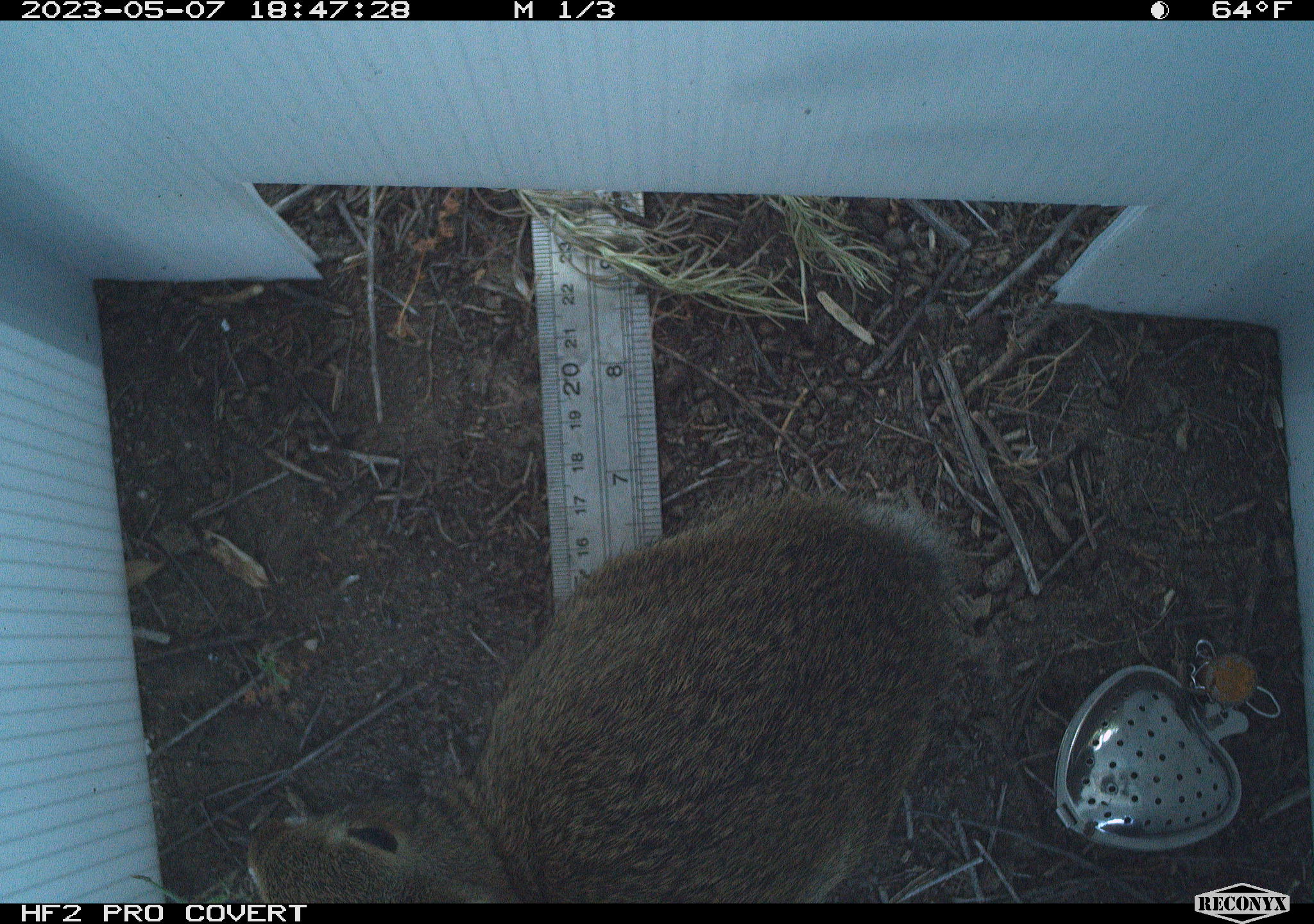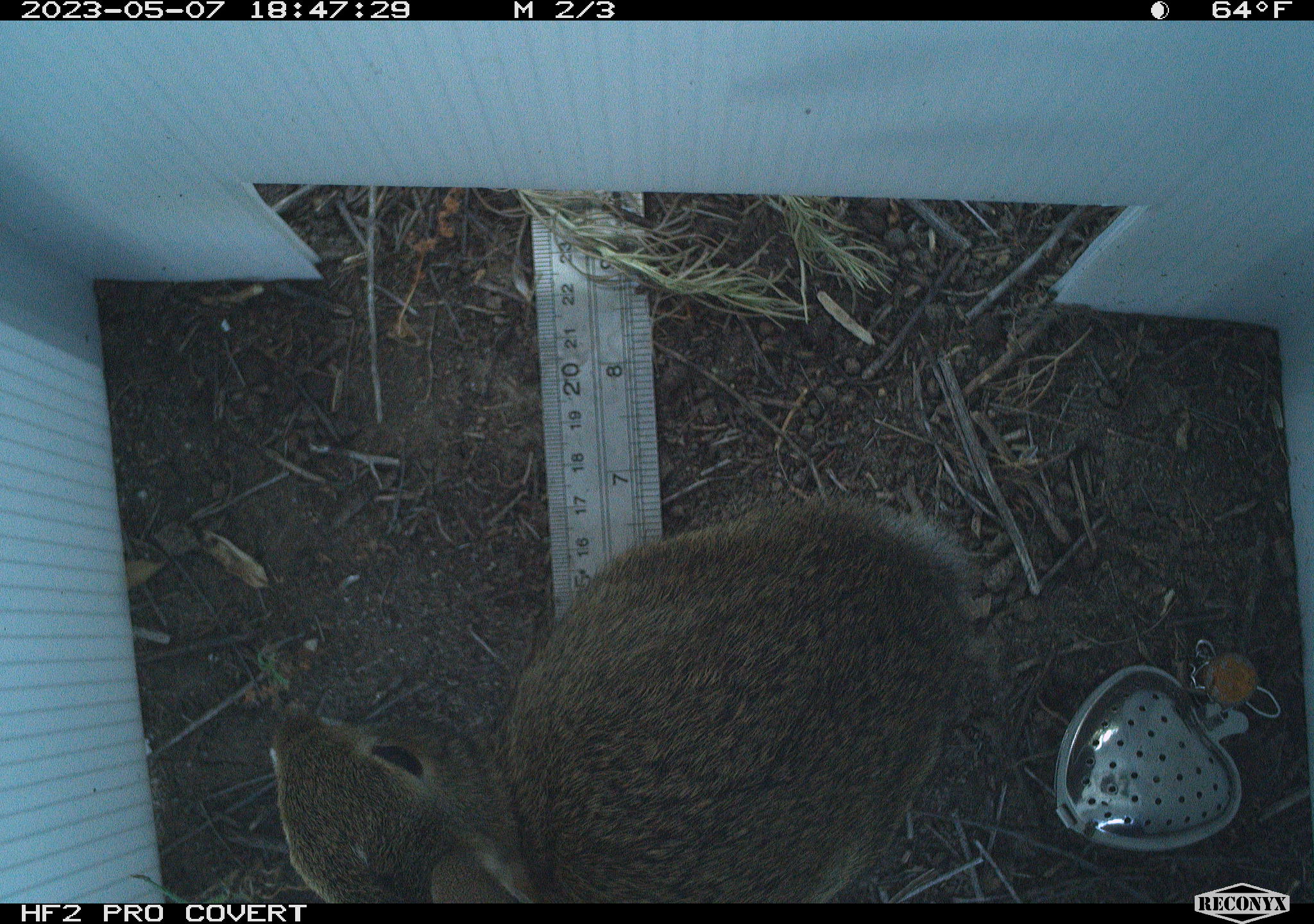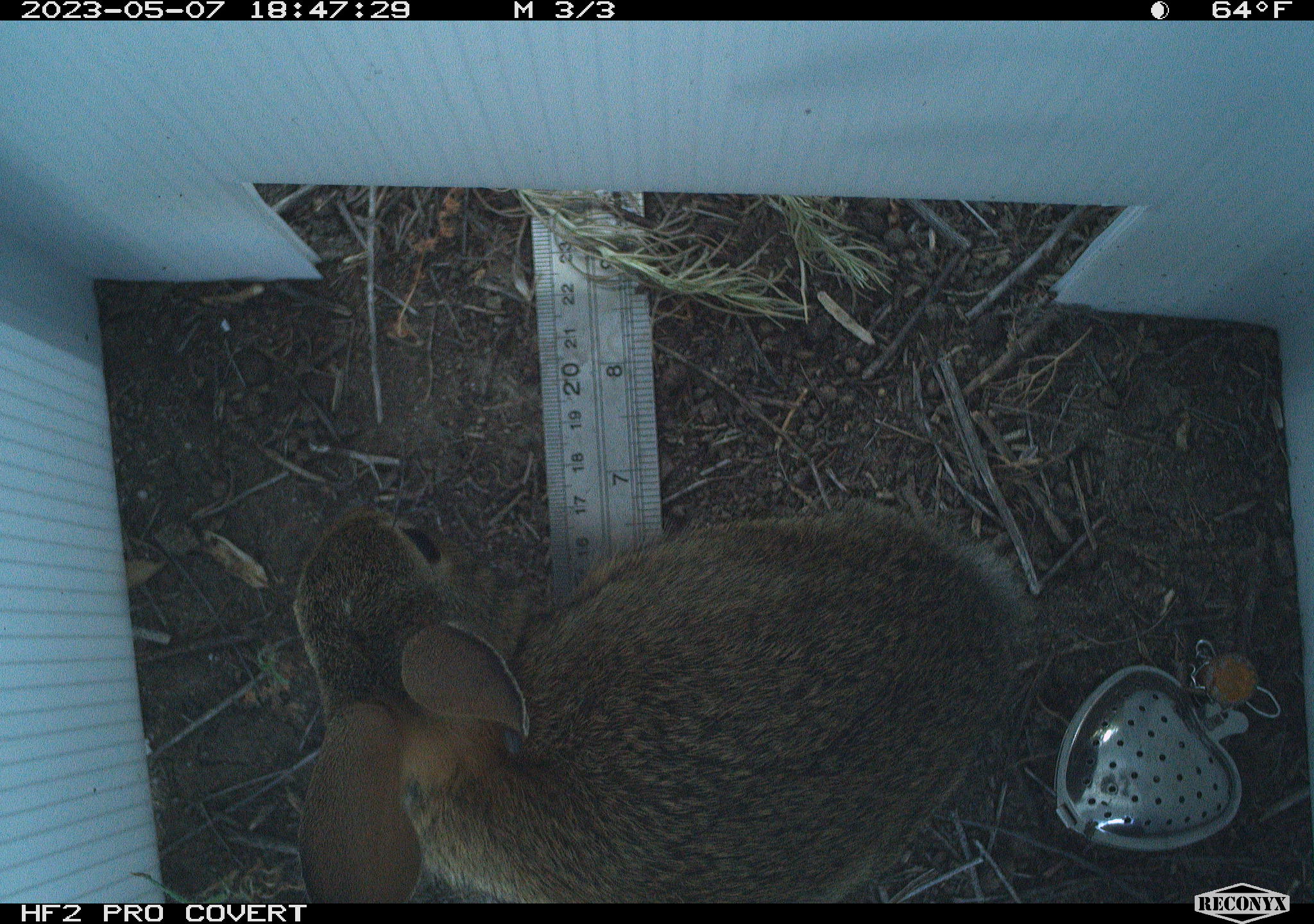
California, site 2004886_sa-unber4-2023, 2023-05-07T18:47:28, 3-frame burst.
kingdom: Animalia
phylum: Chordata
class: Mammalia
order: Lagomorpha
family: Leporidae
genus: Sylvilagus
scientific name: Sylvilagus audubonii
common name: desert cottontail